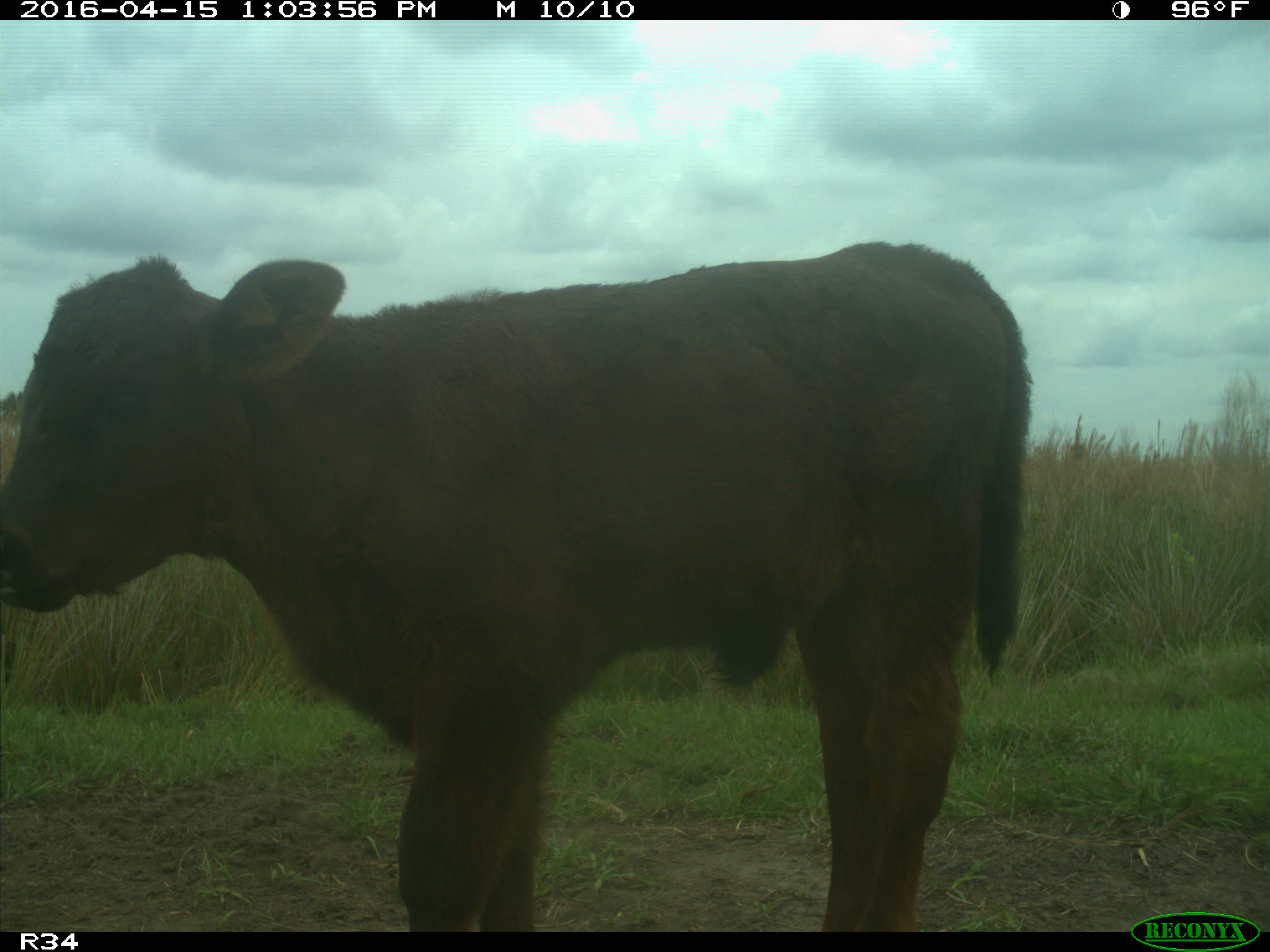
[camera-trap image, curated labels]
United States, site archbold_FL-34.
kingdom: Animalia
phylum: Chordata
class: Mammalia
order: Artiodactyla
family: Bovidae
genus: Bos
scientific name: Bos taurus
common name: domestic cow